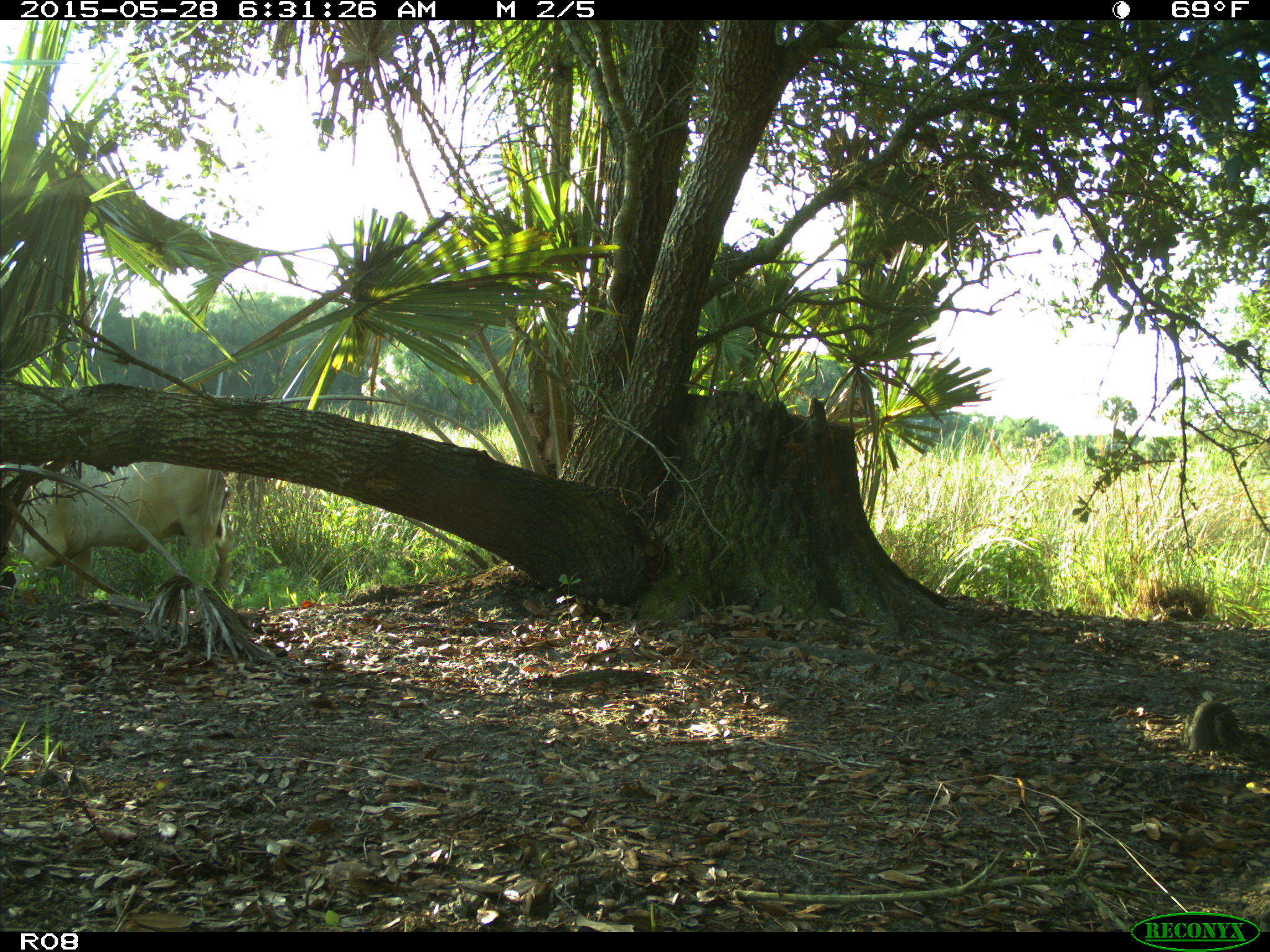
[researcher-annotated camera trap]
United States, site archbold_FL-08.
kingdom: Animalia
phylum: Chordata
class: Mammalia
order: Artiodactyla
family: Bovidae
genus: Bos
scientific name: Bos taurus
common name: domestic cow